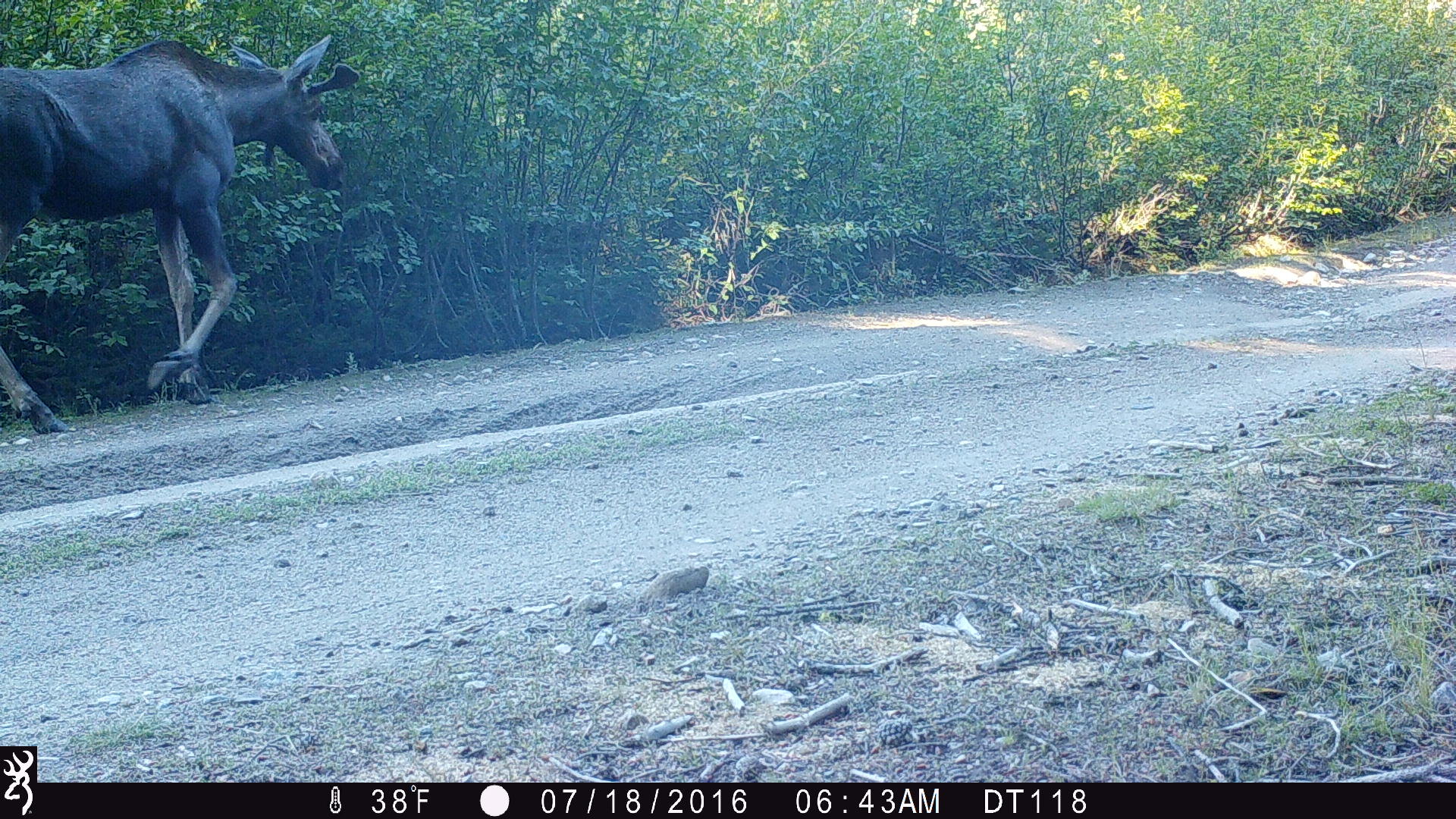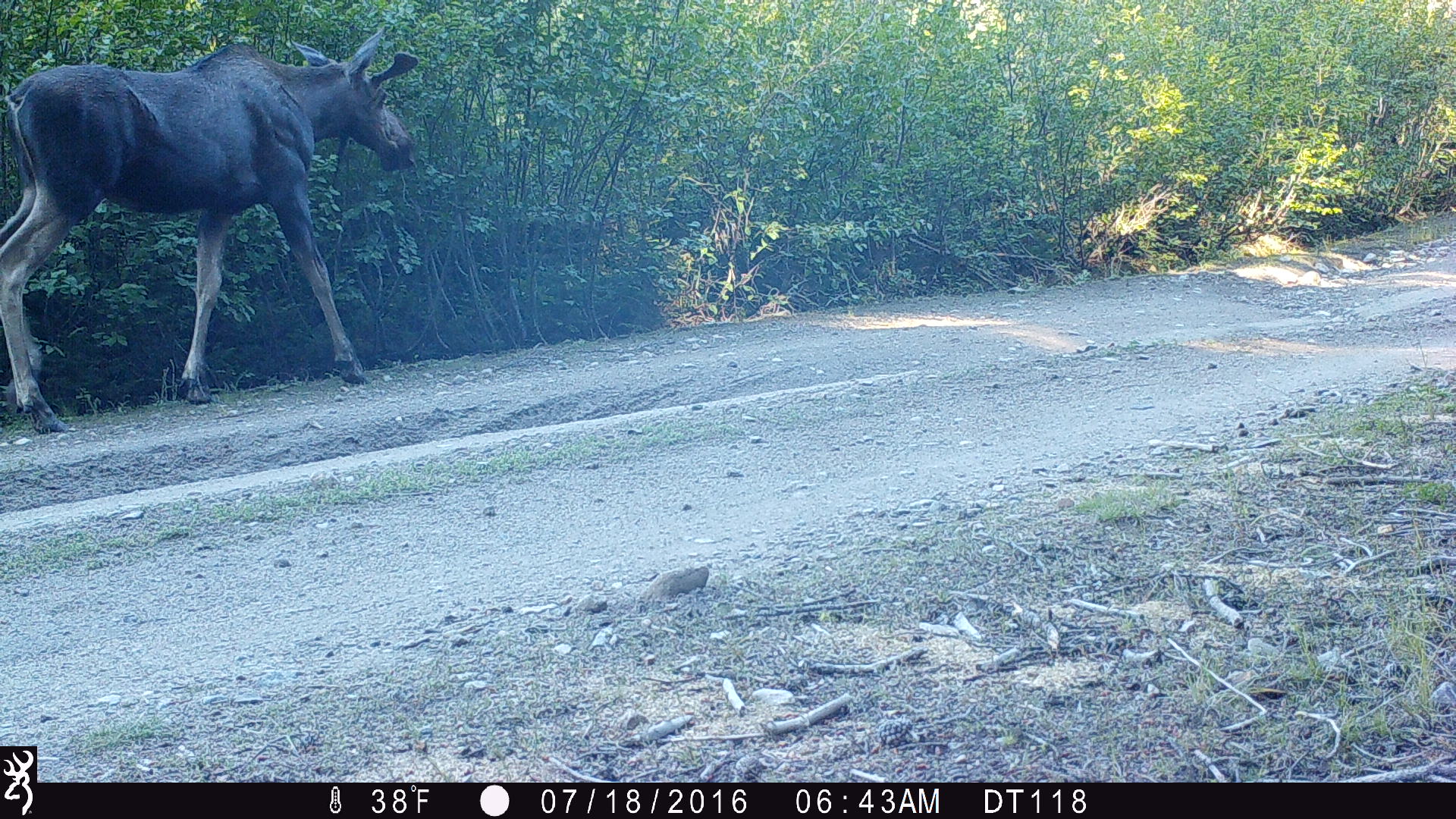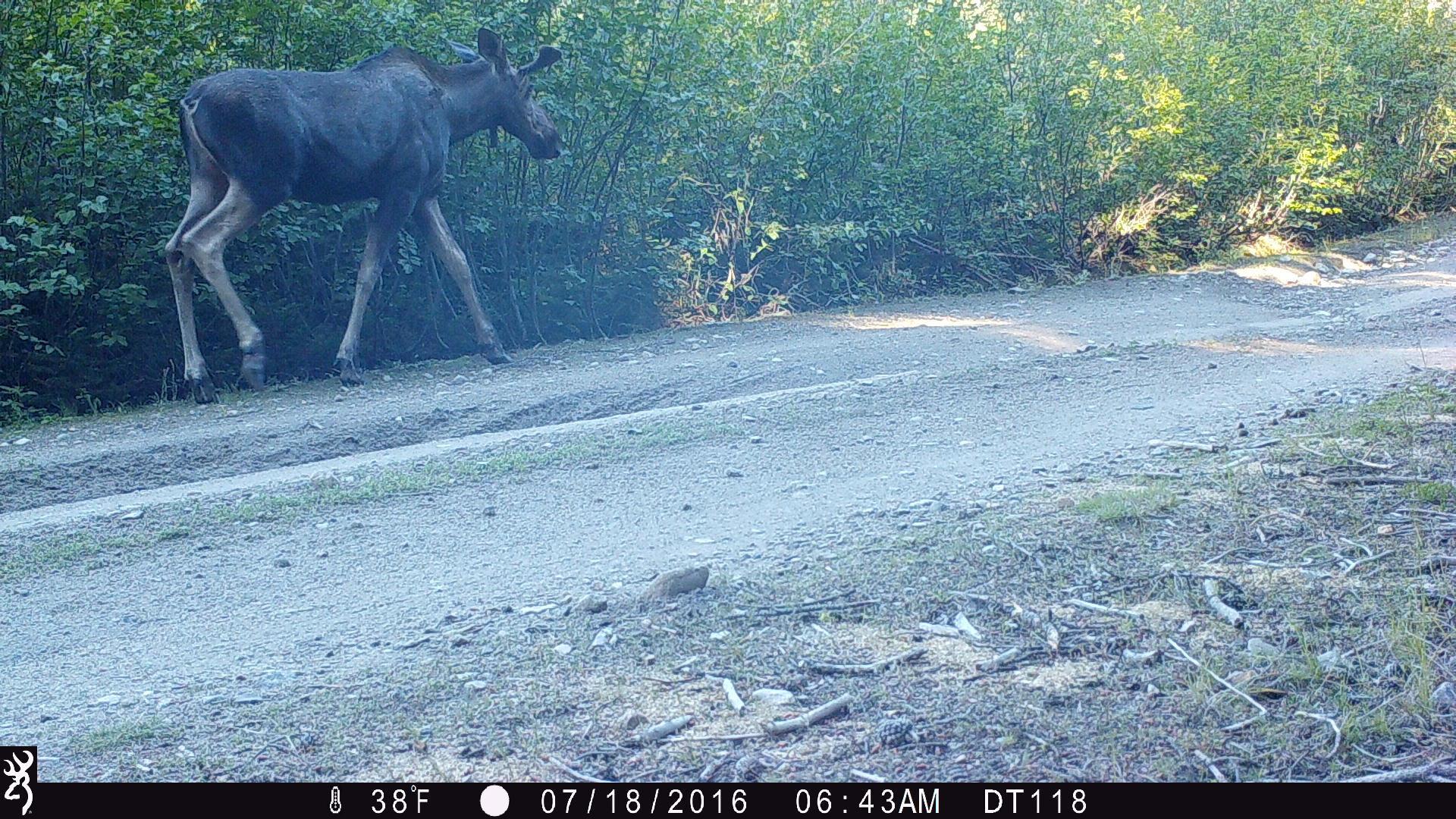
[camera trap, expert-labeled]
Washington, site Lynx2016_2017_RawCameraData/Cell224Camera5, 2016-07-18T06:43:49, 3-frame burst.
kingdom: Animalia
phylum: Chordata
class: Mammalia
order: Artiodactyla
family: Cervidae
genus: Alces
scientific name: Alces alces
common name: moose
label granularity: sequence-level